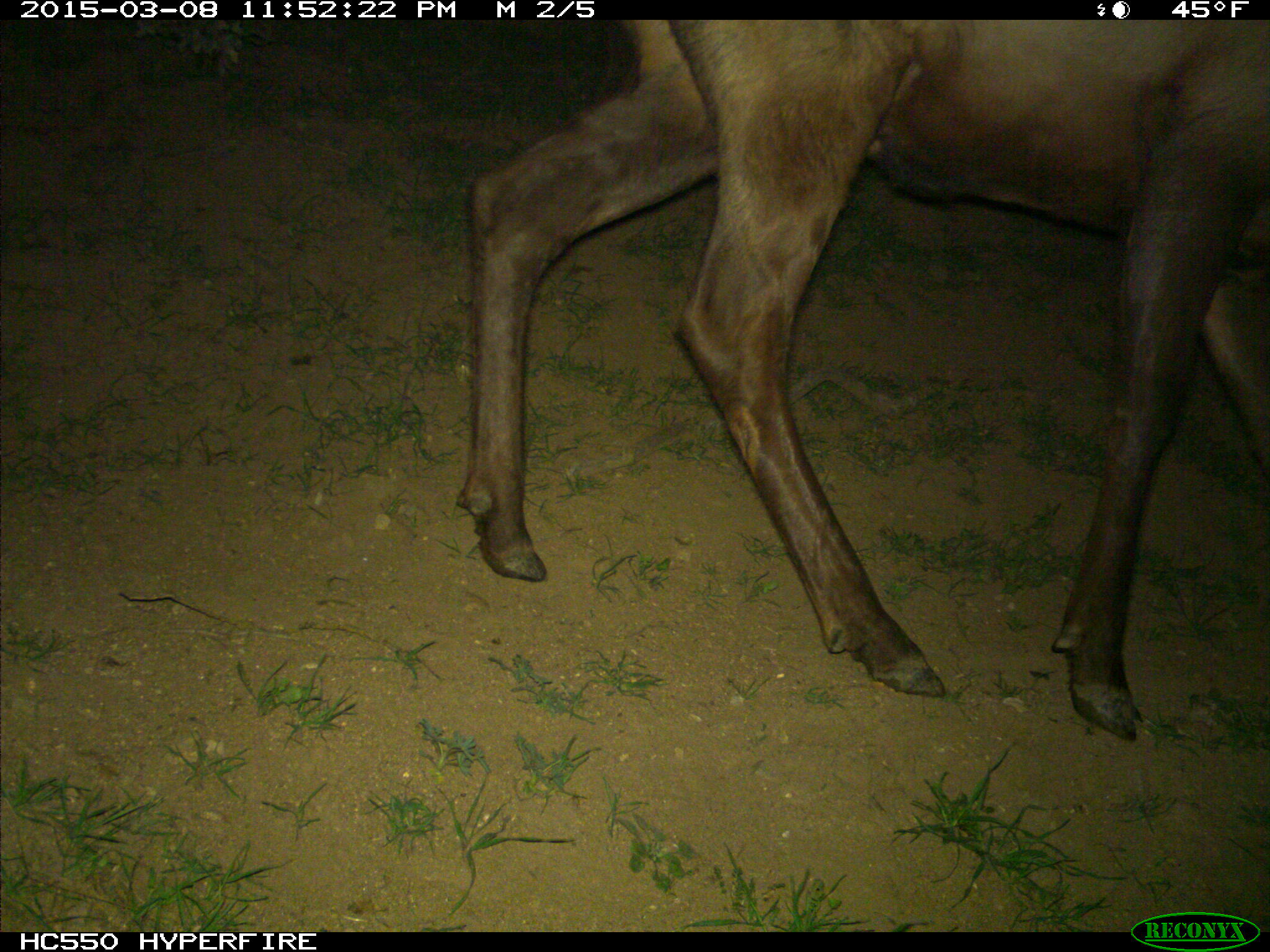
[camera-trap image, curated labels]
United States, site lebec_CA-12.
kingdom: Animalia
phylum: Chordata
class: Mammalia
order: Artiodactyla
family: Cervidae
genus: Cervus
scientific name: Cervus canadensis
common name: elk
Cervus canadensis (elk).